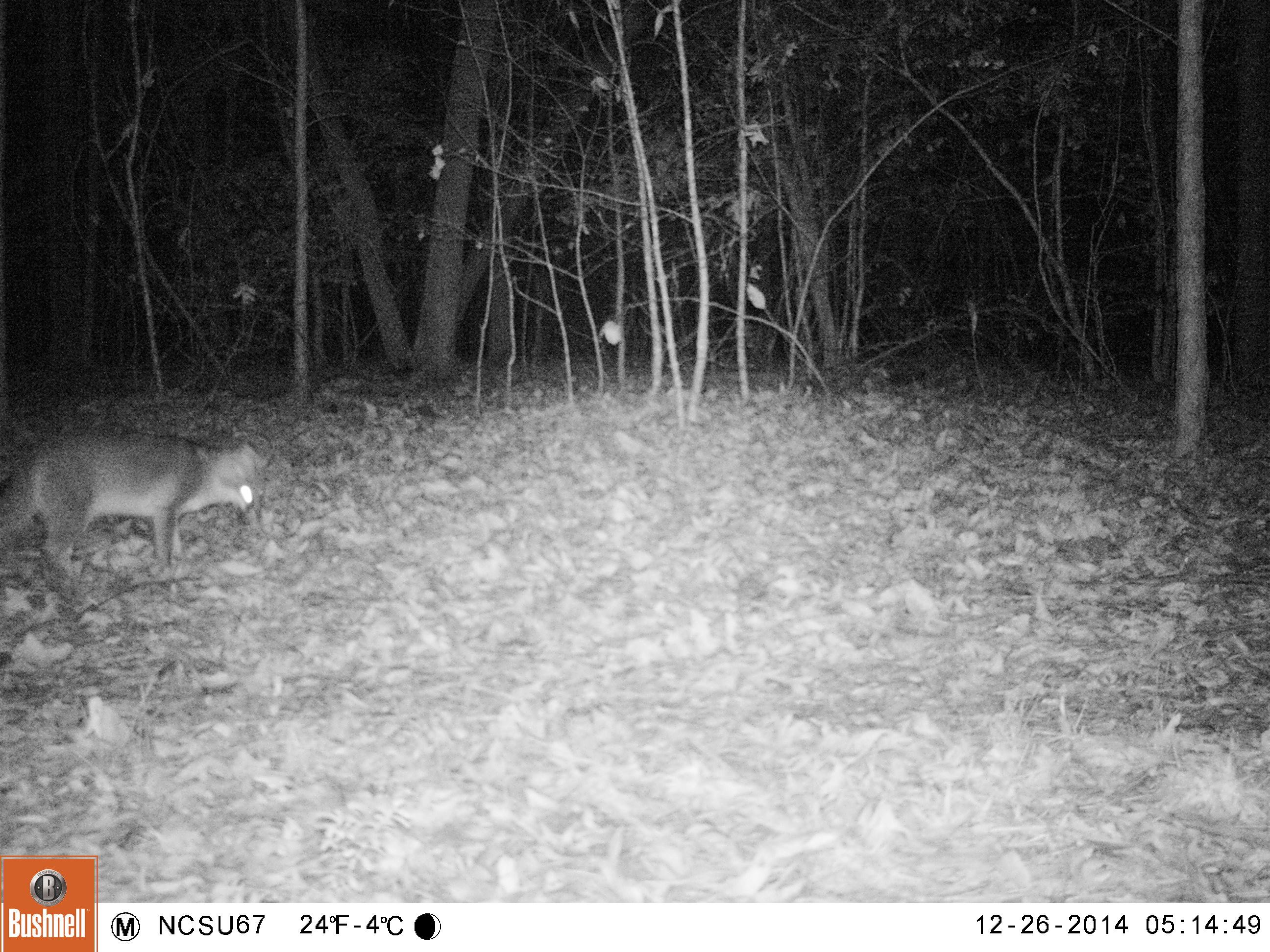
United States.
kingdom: Animalia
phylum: Chordata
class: Mammalia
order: Carnivora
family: Canidae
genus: Urocyon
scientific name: Urocyon cinereoargenteus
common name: gray fox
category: Grey Fox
Grey Fox (gray fox) (Urocyon cinereoargenteus).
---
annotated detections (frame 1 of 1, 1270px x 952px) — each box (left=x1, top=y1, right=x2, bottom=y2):
Grey Fox: (left=3, top=415, right=271, bottom=591)